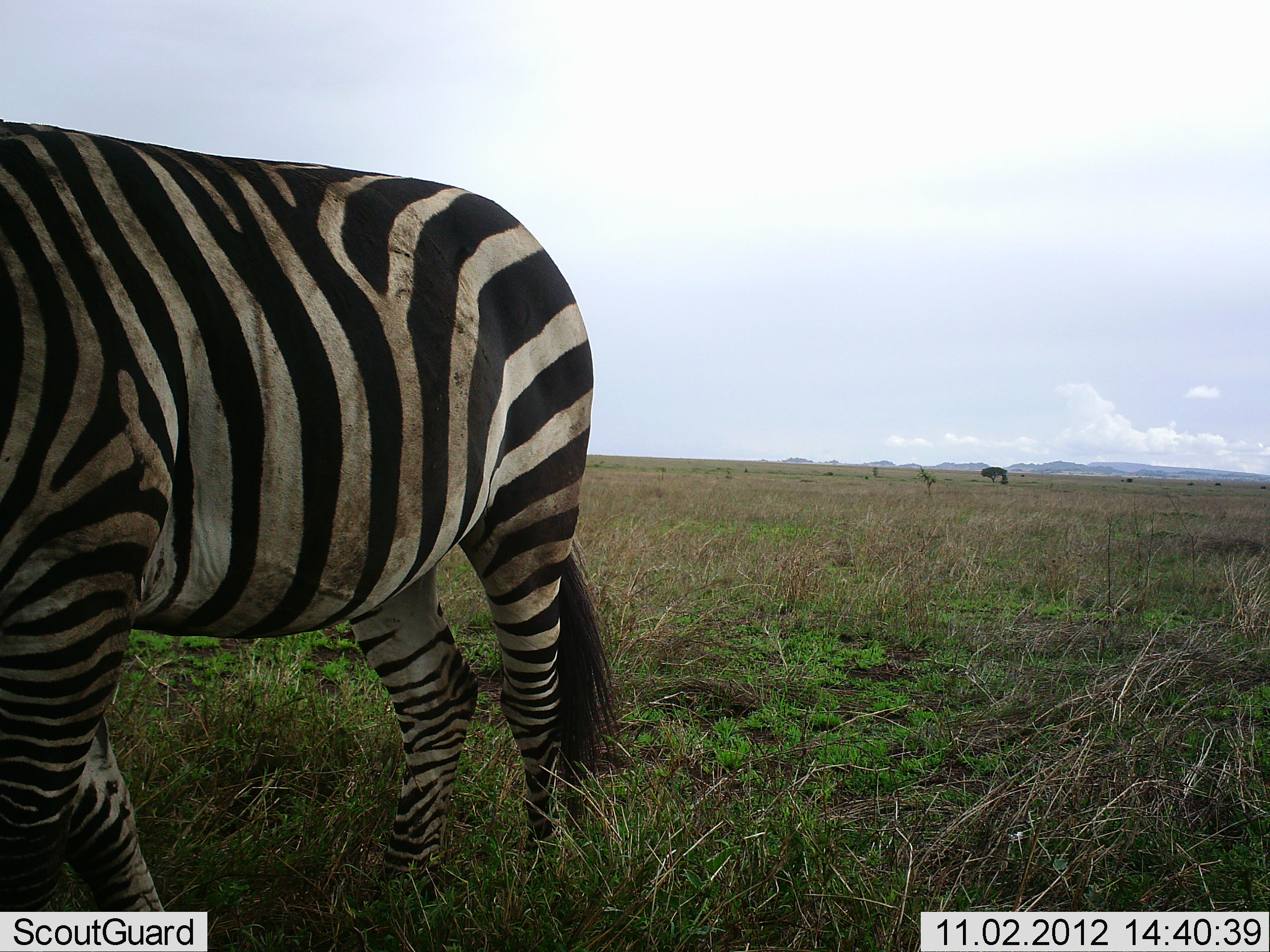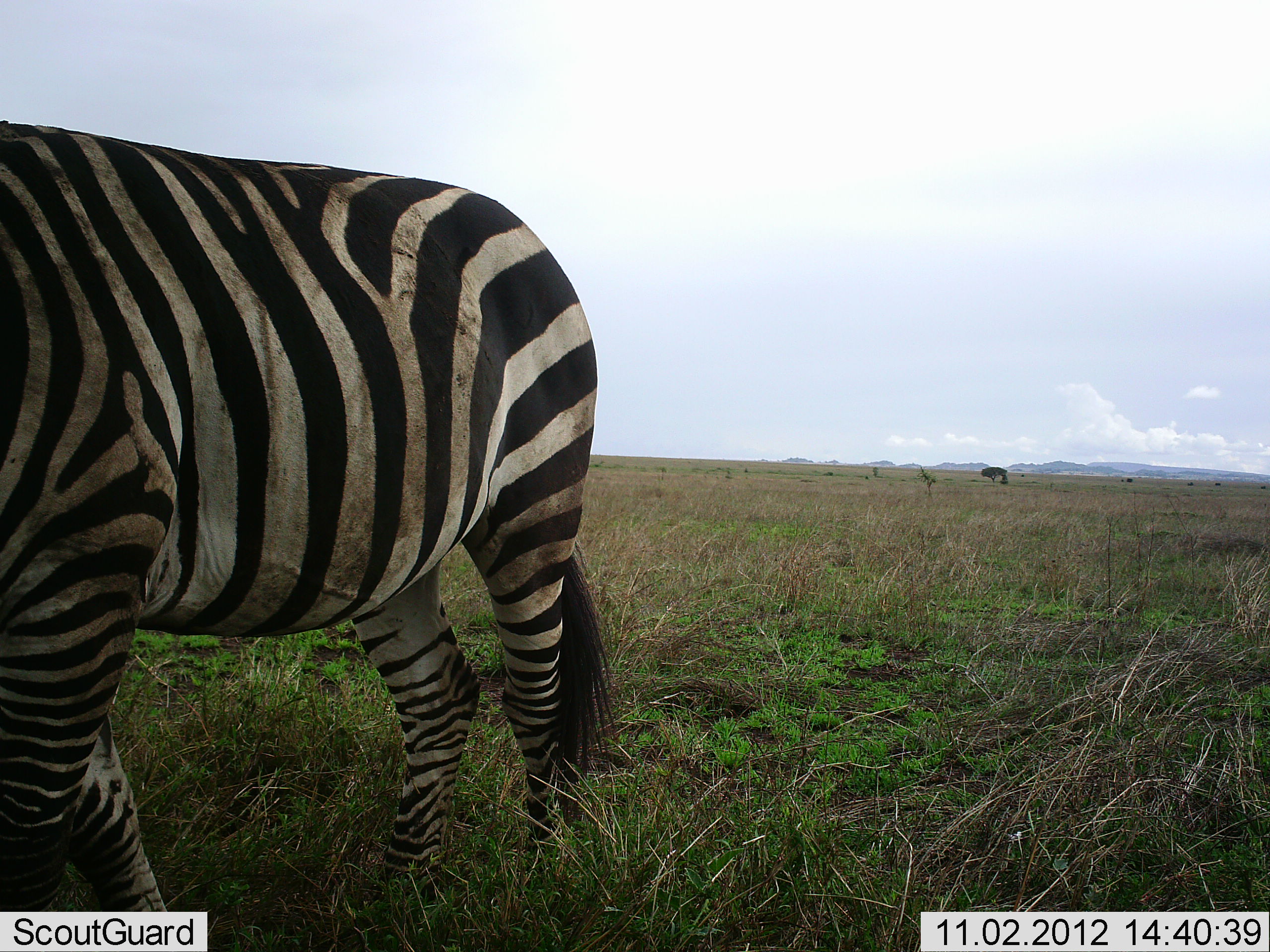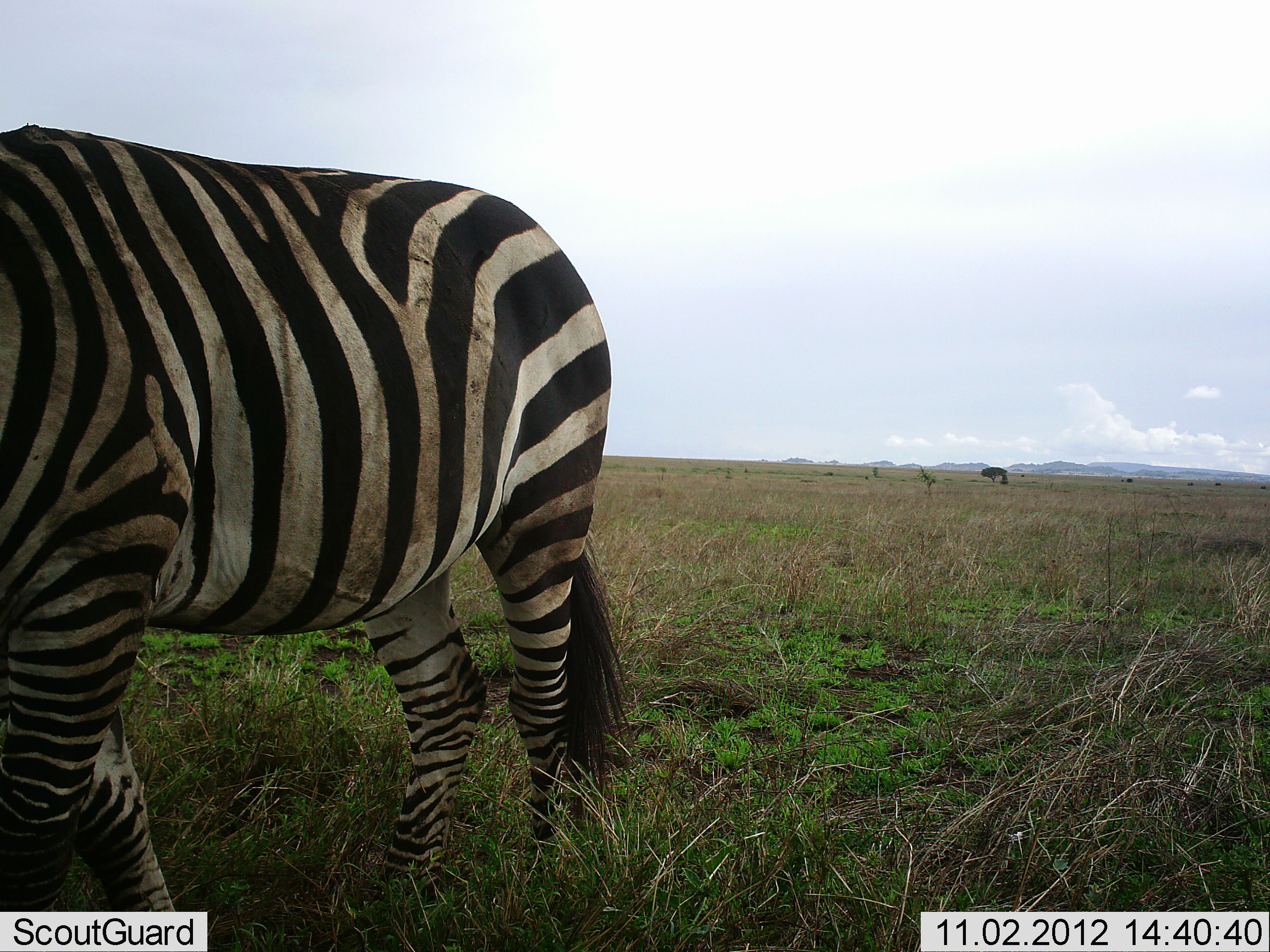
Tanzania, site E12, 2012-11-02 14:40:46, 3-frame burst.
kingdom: Animalia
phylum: Chordata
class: Mammalia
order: Perissodactyla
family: Equidae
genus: Equus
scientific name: Equus quagga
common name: plains zebra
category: zebra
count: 1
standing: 80%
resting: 0%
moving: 20%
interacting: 0%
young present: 0%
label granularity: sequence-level